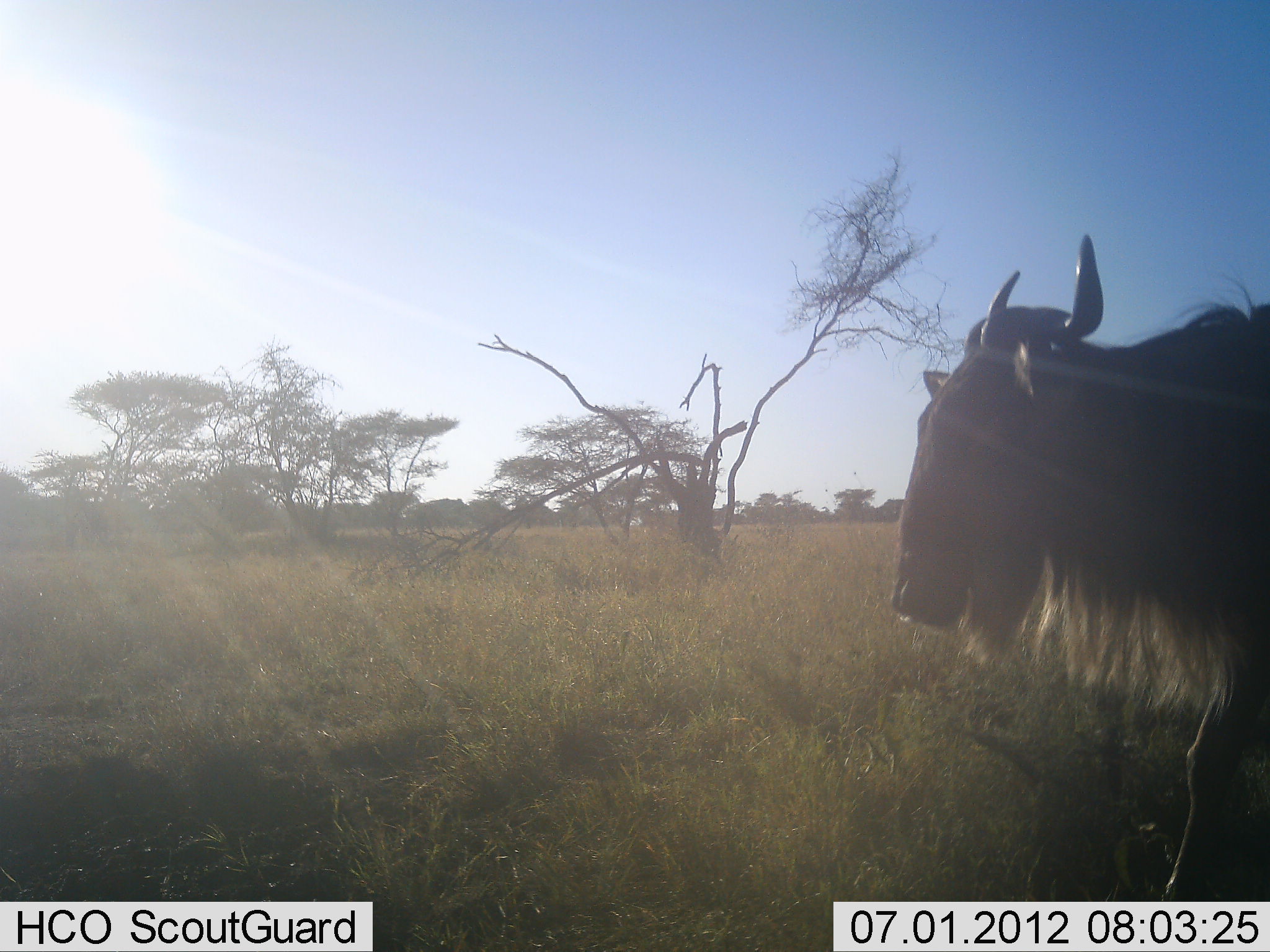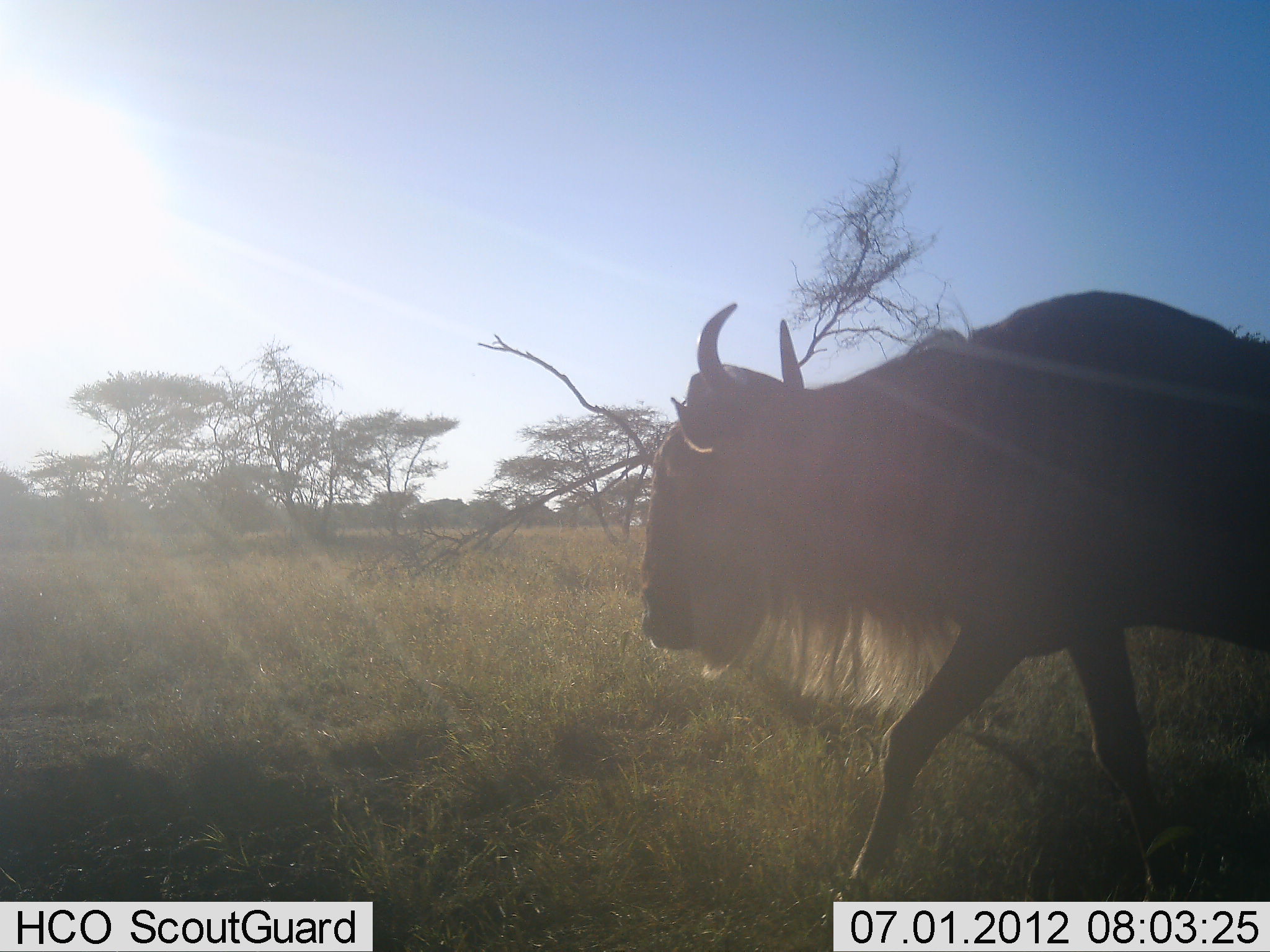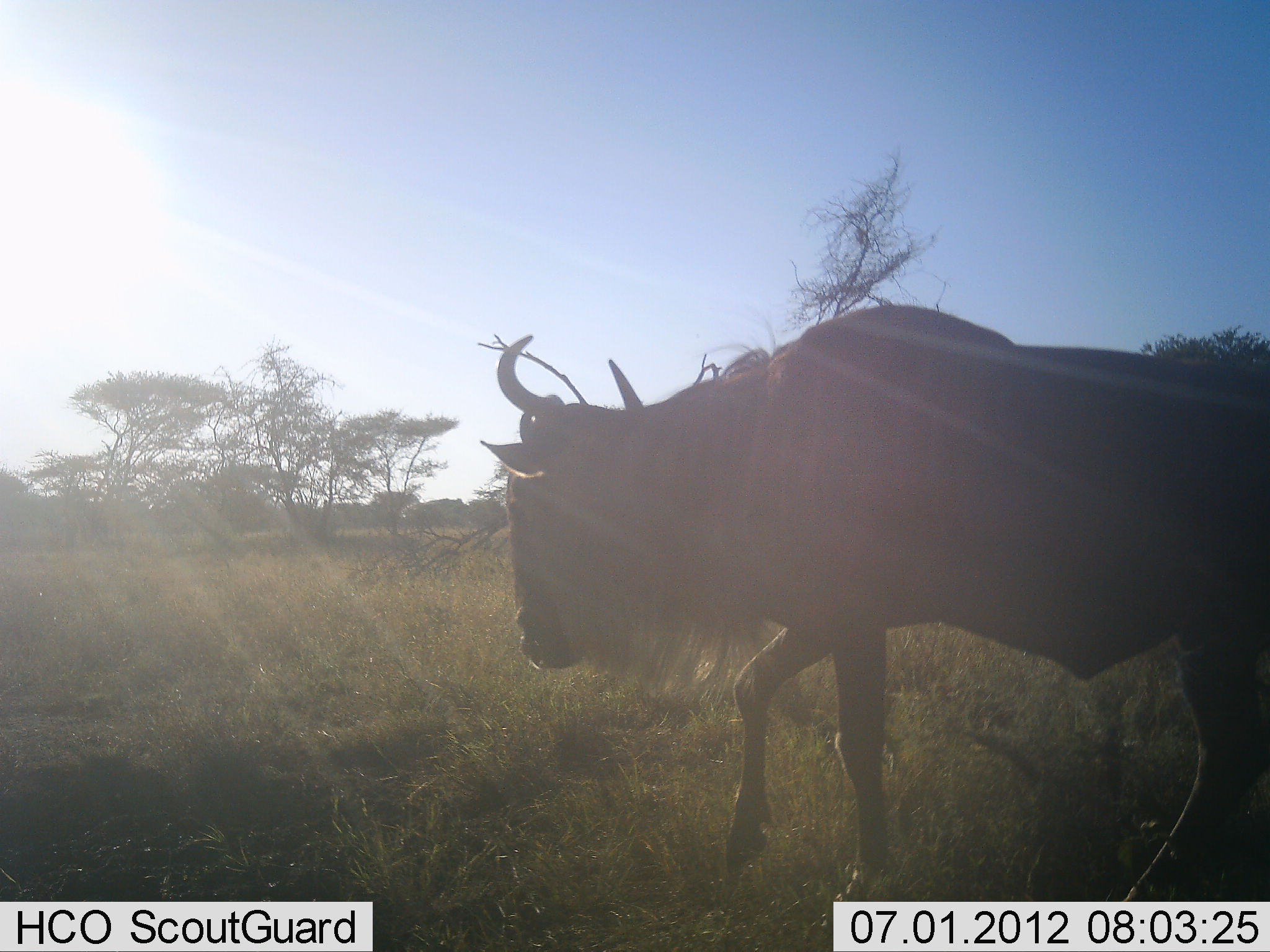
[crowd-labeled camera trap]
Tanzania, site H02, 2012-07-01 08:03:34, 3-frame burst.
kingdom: Animalia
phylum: Chordata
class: Mammalia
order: Artiodactyla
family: Bovidae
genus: Connochaetes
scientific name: Connochaetes taurinus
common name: blue wildebeest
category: wildebeest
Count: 1.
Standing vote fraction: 0%.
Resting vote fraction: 0%.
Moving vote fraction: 100%.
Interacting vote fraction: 0%.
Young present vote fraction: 0%.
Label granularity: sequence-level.